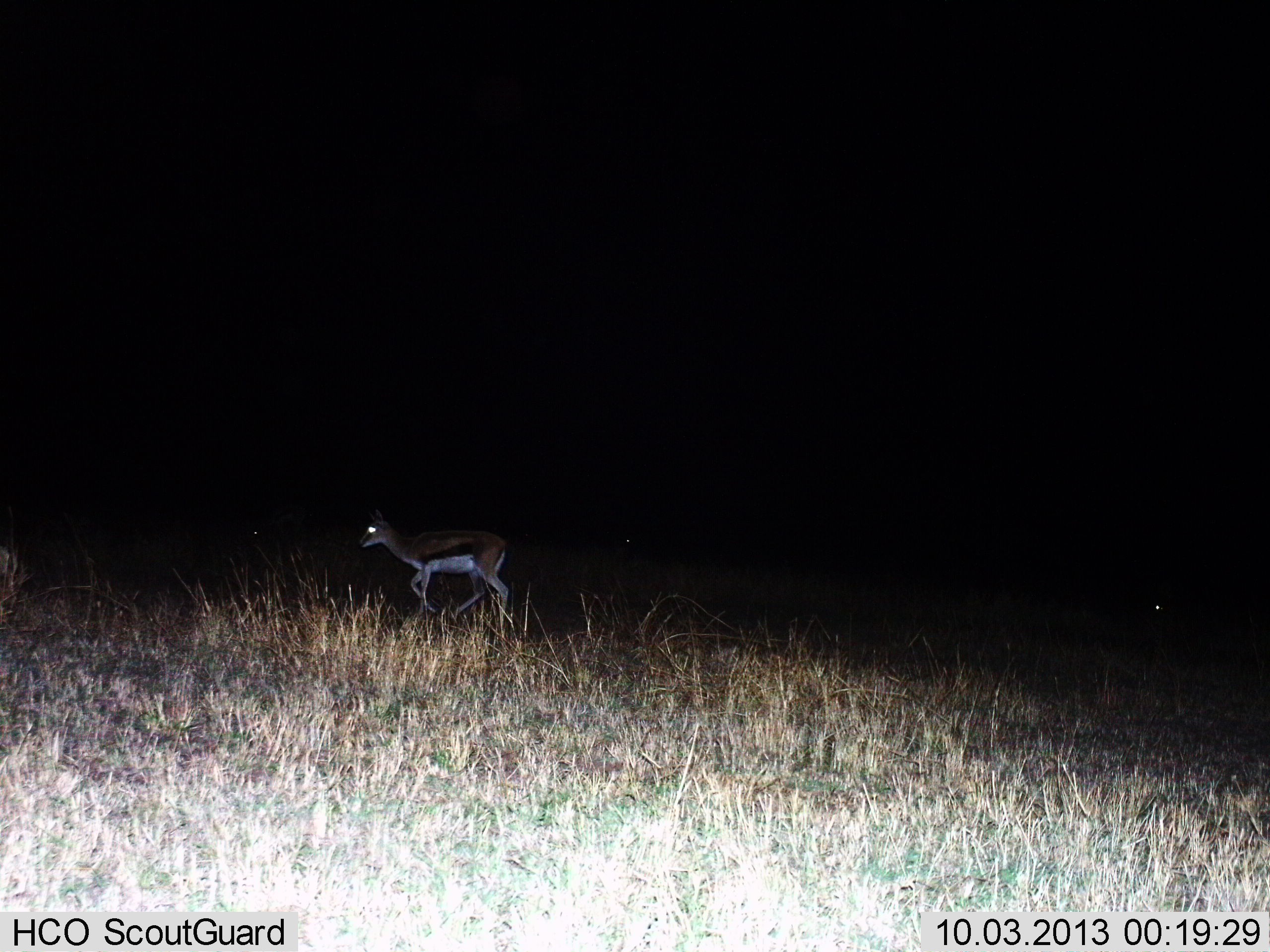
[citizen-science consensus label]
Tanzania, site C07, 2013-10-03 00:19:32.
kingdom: Animalia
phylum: Chordata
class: Mammalia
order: Artiodactyla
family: Bovidae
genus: Eudorcas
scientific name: Eudorcas thomsonii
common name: thomson's gazelle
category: gazellethomsons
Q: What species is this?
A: Gazellethomsons (thomson's gazelle) (Eudorcas thomsonii).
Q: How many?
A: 1.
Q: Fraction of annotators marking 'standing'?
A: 23%.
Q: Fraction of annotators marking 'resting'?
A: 0%.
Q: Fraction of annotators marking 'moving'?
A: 77%.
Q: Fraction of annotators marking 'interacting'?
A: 0%.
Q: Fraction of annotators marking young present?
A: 0%.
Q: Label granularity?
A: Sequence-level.